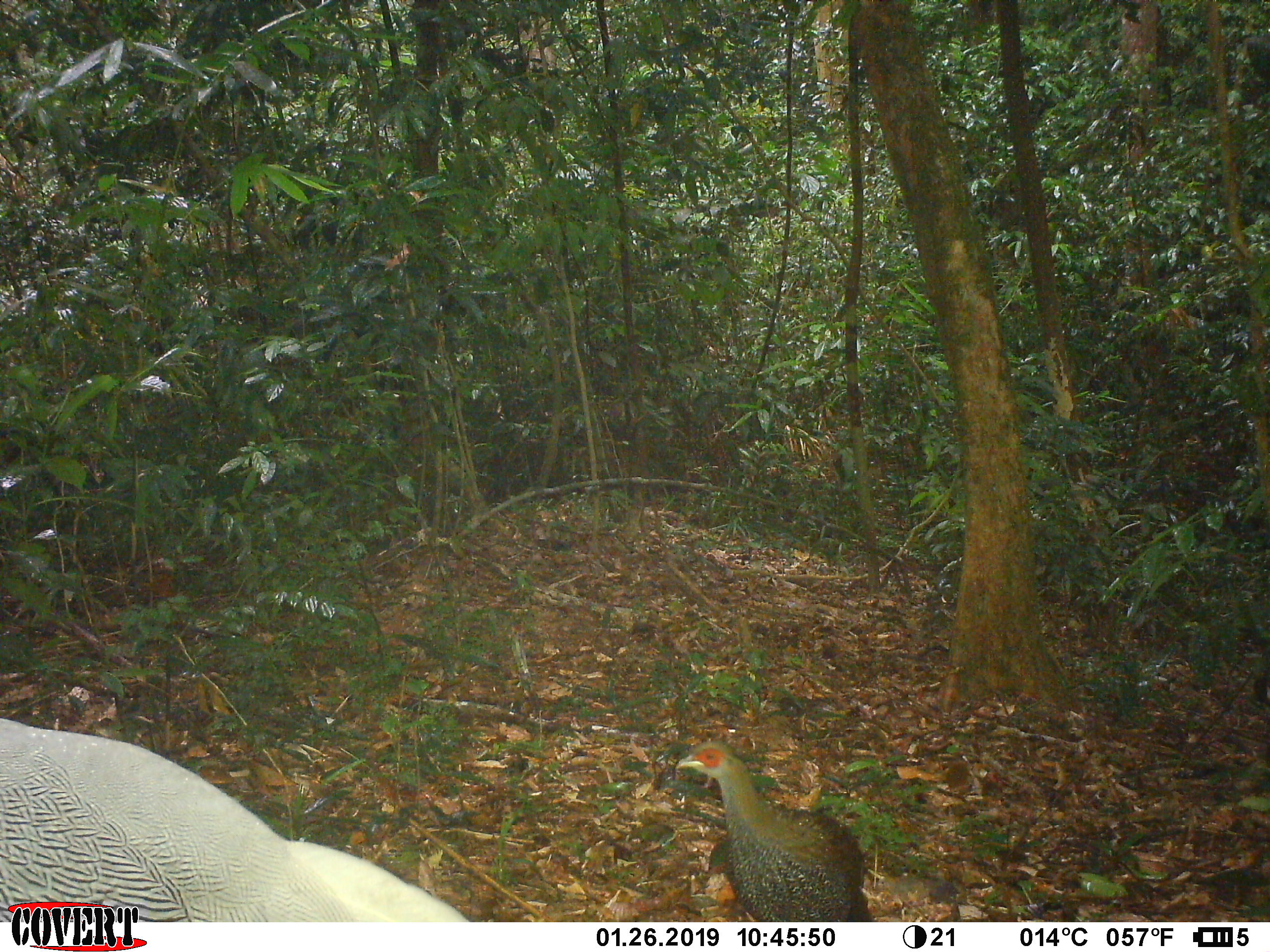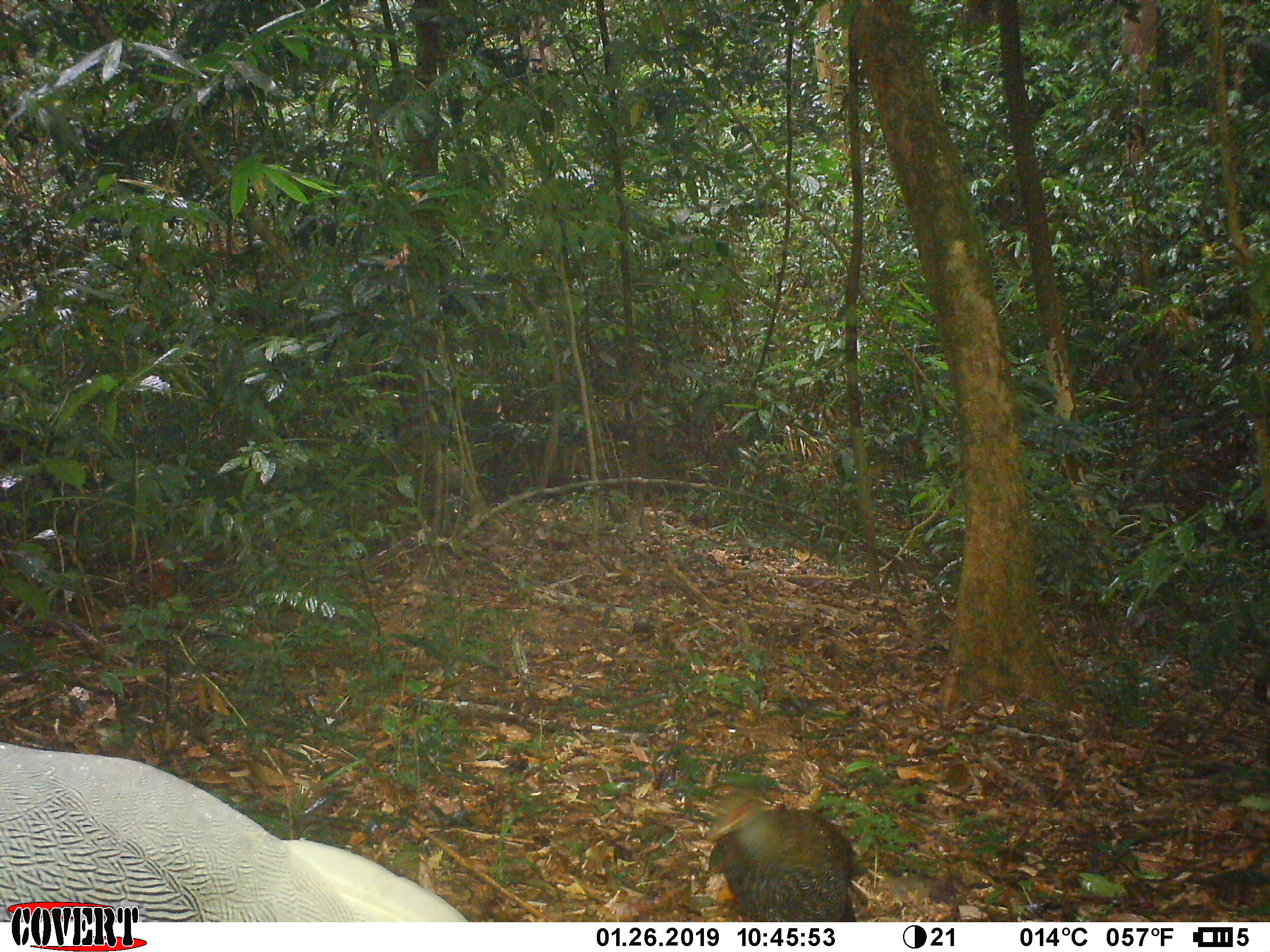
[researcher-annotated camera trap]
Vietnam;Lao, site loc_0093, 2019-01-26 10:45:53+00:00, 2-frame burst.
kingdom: Animalia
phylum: Chordata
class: Aves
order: Galliformes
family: Phasianidae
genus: Lophura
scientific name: Lophura nycthemera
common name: silver pheasant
Silver pheasant (Lophura nycthemera). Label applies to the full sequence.